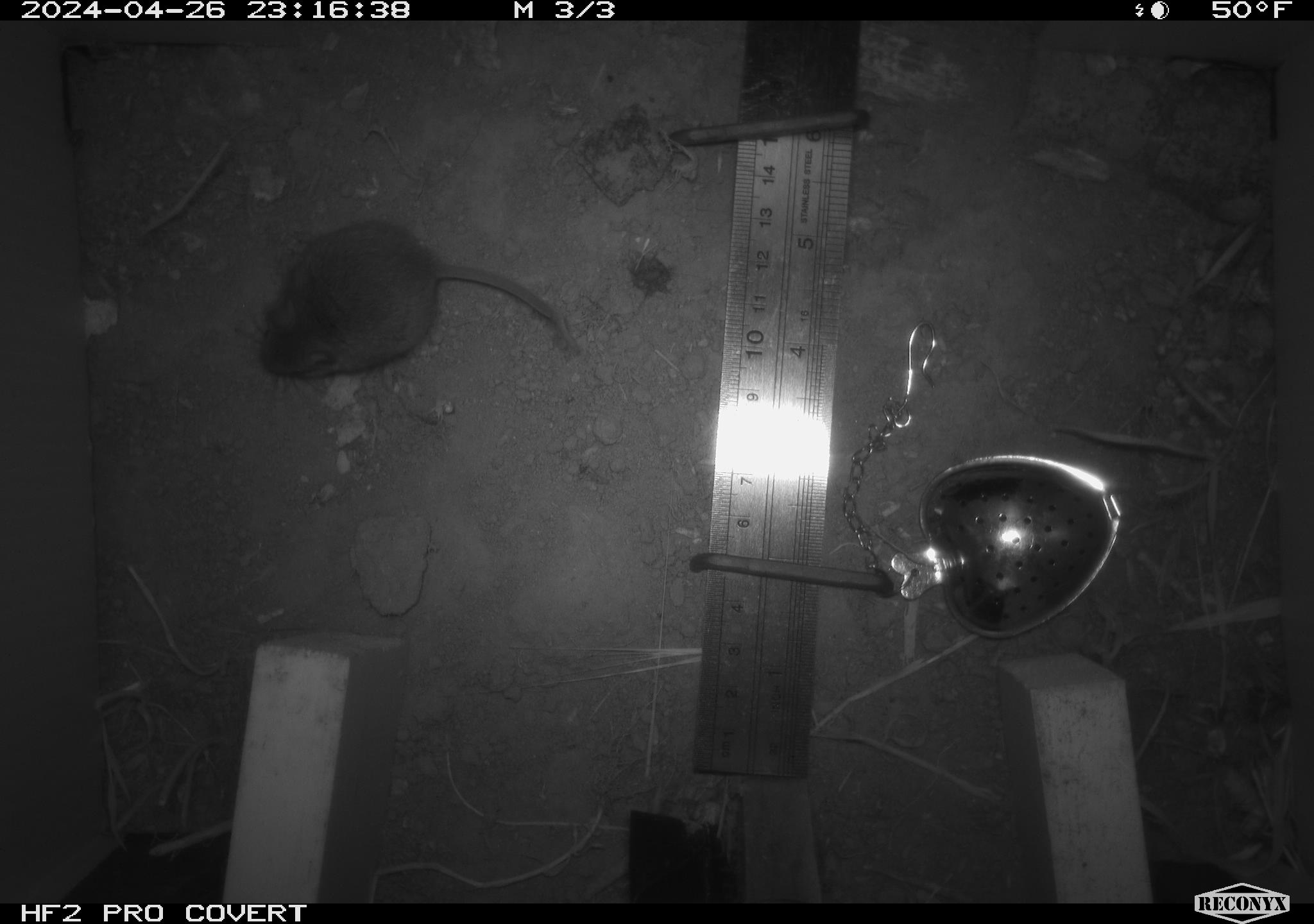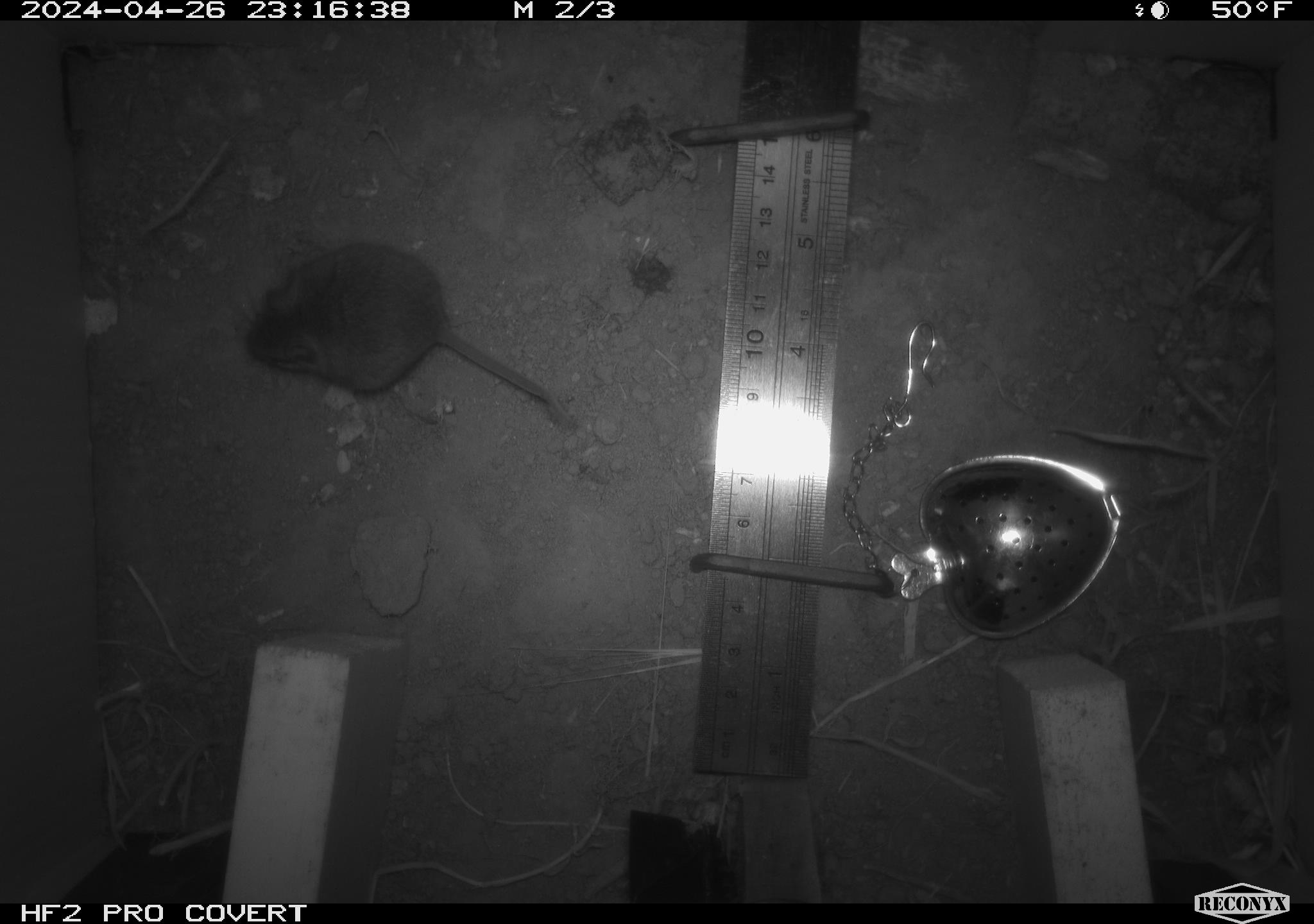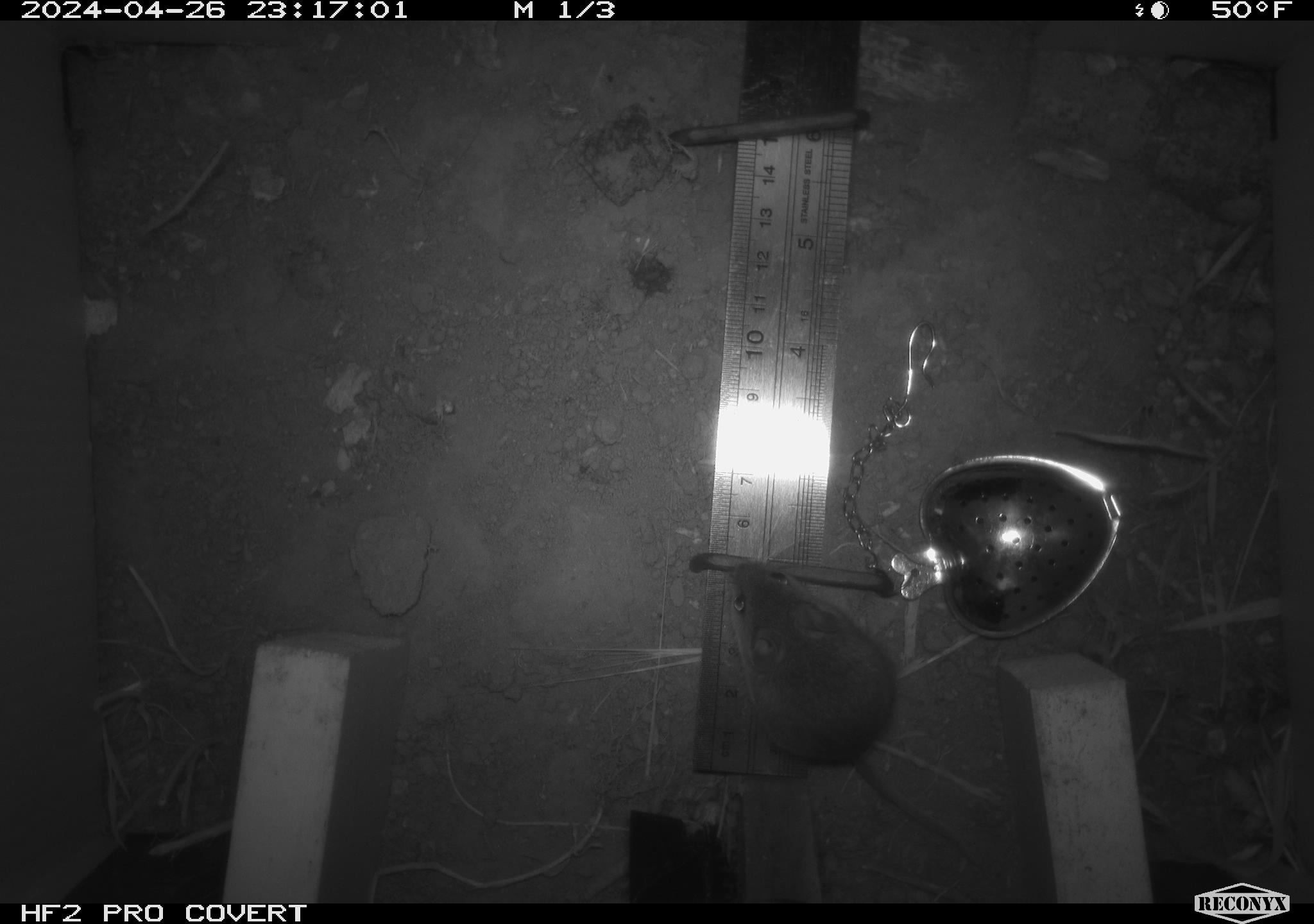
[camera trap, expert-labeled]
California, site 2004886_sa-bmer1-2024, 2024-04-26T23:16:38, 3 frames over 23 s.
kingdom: Animalia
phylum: Chordata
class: Mammalia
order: Rodentia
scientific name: Rodentia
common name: mouse species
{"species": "mouse species (Rodentia)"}